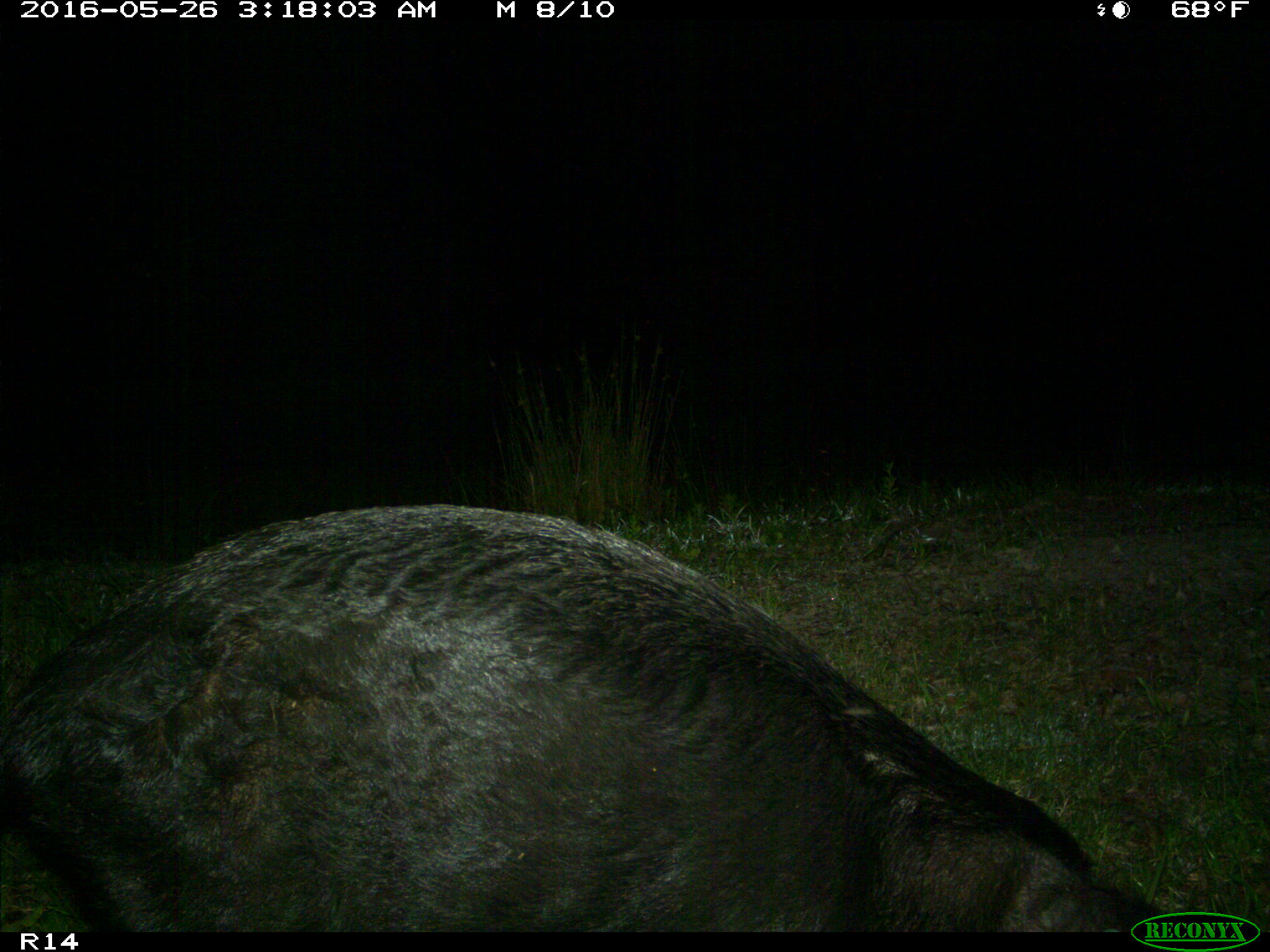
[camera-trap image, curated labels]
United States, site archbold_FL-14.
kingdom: Animalia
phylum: Chordata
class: Mammalia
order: Artiodactyla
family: Suidae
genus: Sus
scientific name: Sus scrofa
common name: wild boar